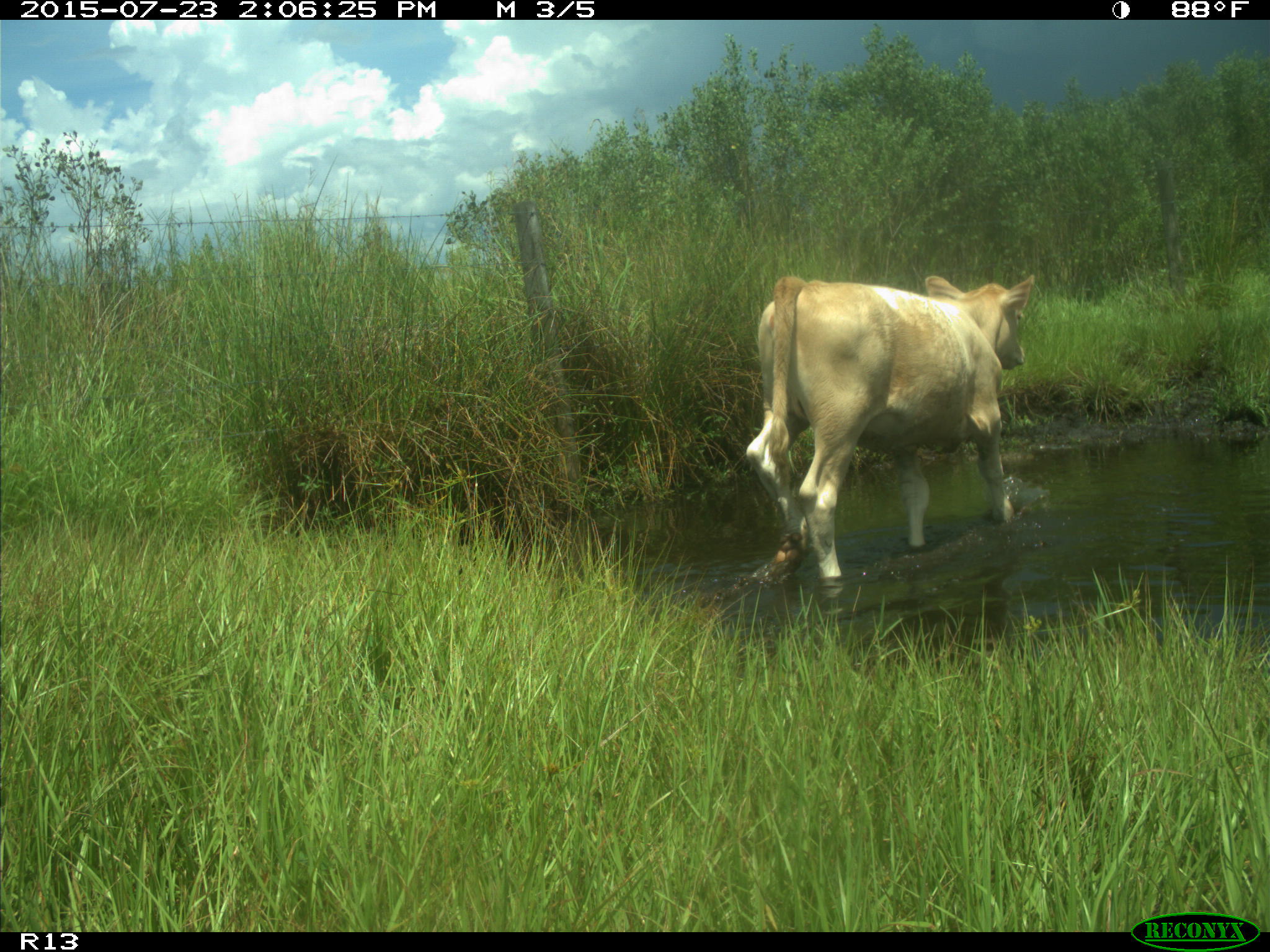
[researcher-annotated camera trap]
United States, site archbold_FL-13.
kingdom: Animalia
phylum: Chordata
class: Mammalia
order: Artiodactyla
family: Bovidae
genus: Bos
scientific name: Bos taurus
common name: domestic cow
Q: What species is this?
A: Bos taurus (domestic cow).